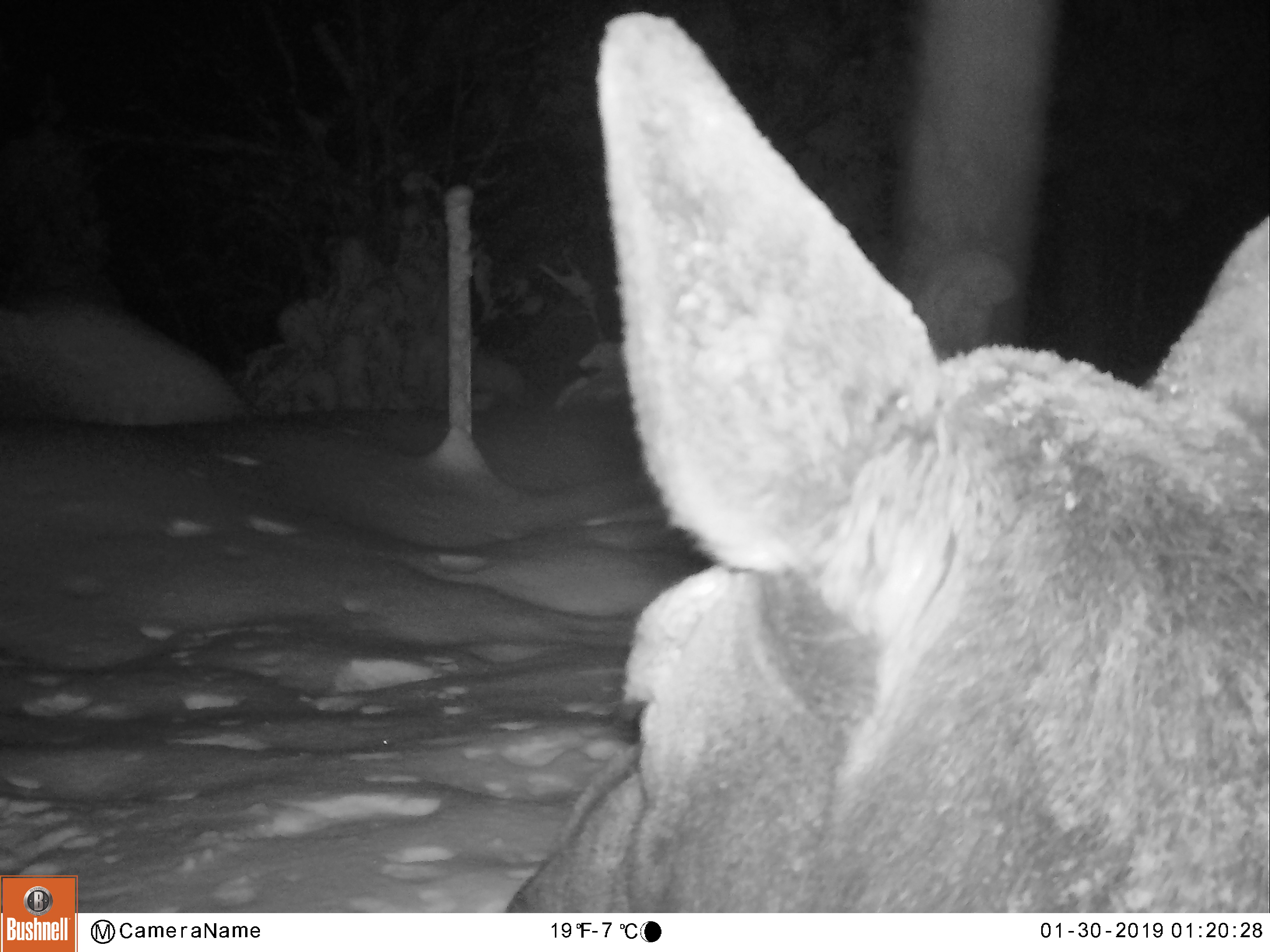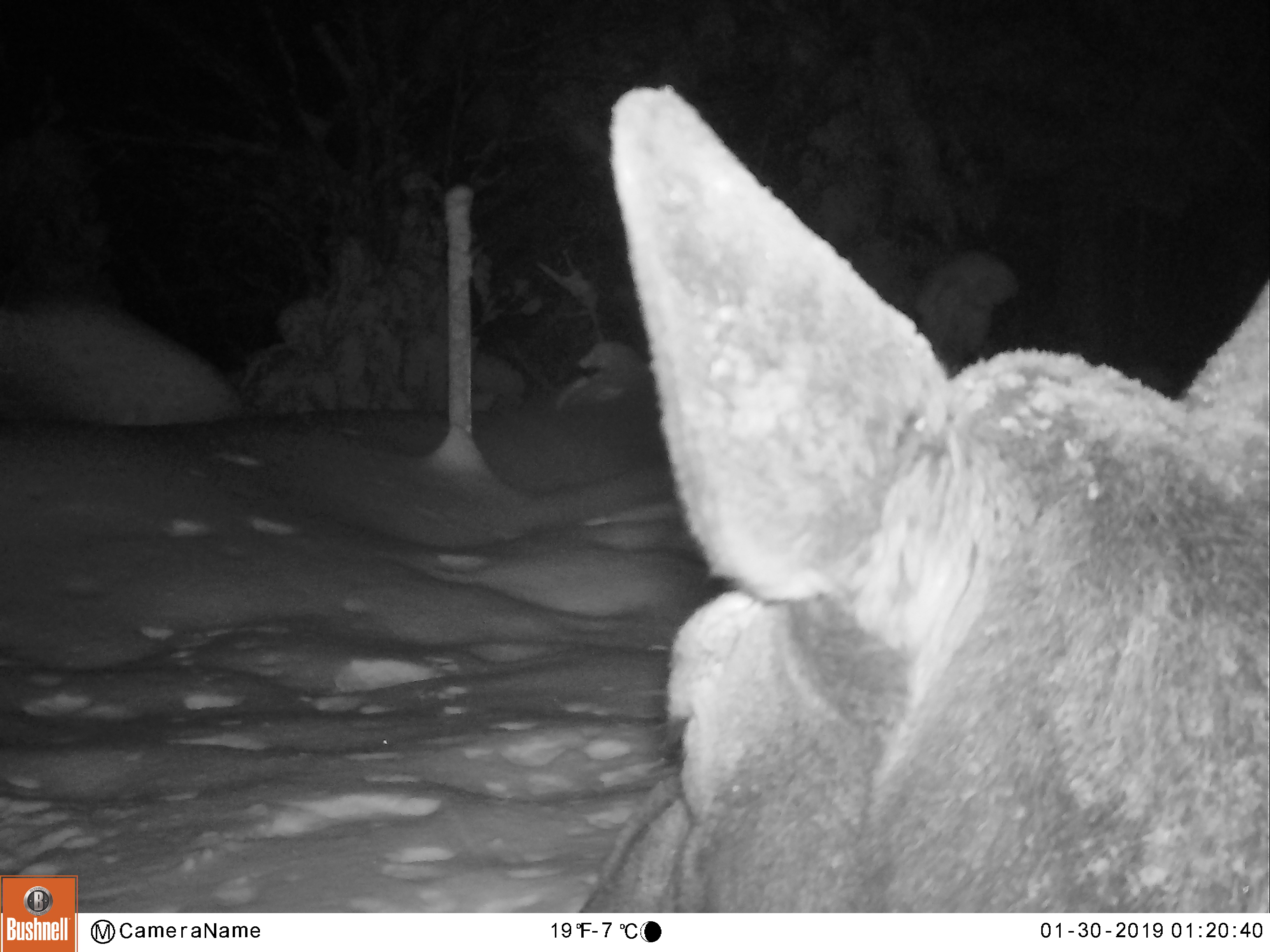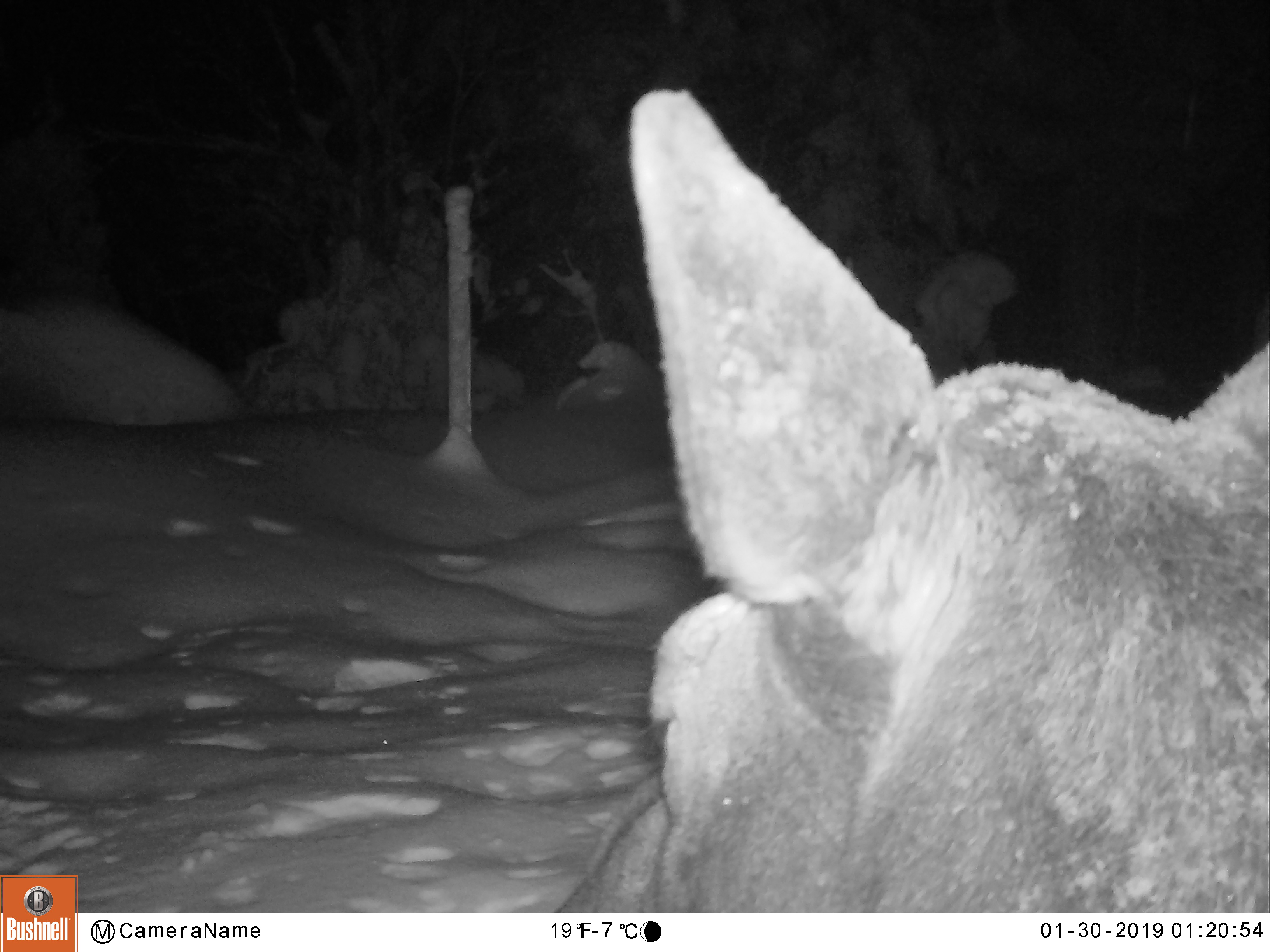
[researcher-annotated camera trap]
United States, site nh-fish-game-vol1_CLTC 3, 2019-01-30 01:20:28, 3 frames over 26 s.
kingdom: Animalia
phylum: Chordata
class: Mammalia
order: Artiodactyla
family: Cervidae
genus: Alces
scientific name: Alces alces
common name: moose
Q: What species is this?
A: Moose (Alces alces).